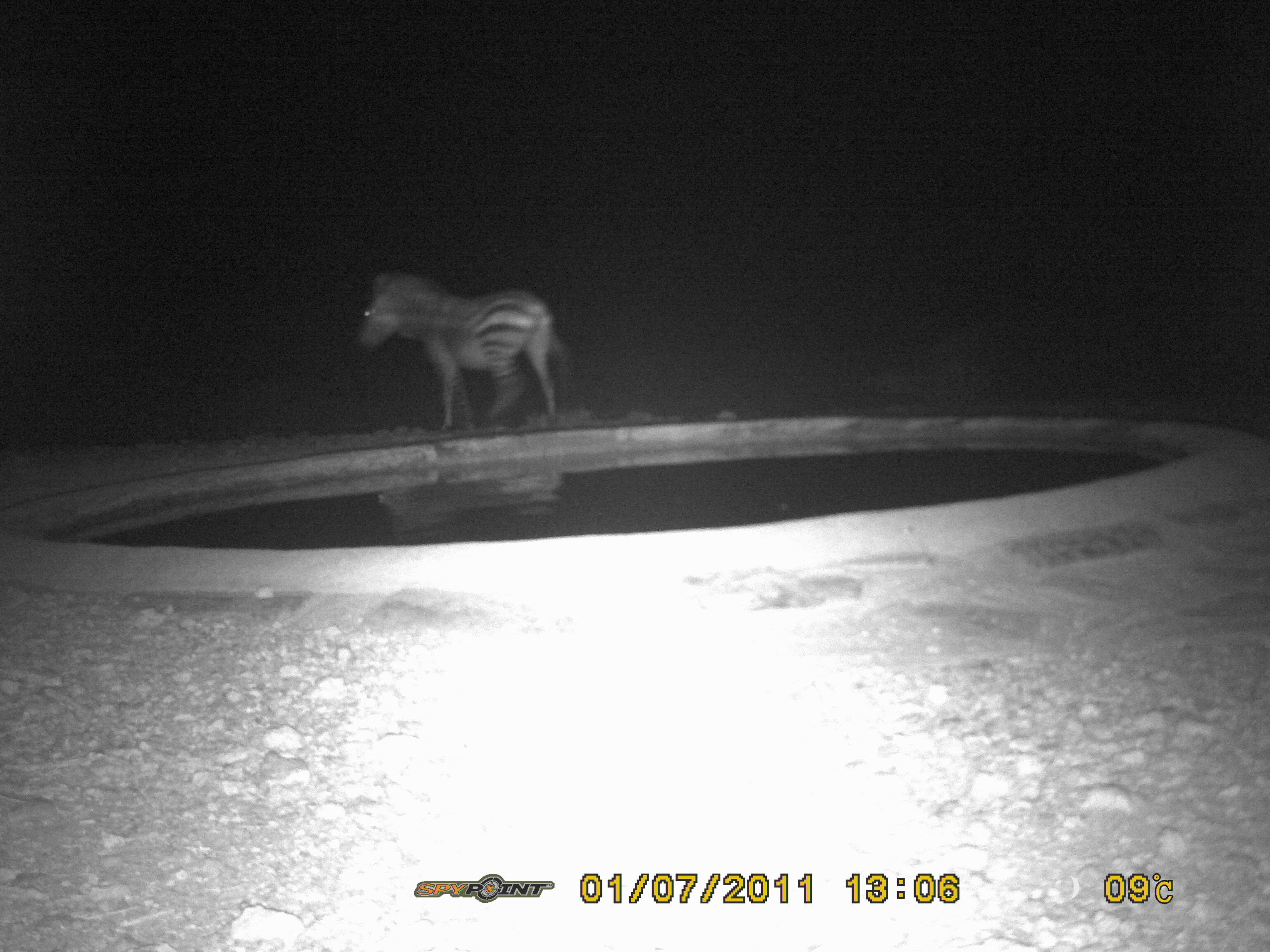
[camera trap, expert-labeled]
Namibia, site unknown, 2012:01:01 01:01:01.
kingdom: Animalia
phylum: Chordata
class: Mammalia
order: Perissodactyla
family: Equidae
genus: Equus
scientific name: Equus zebra hartmannae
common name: hartmann's mountain zebra